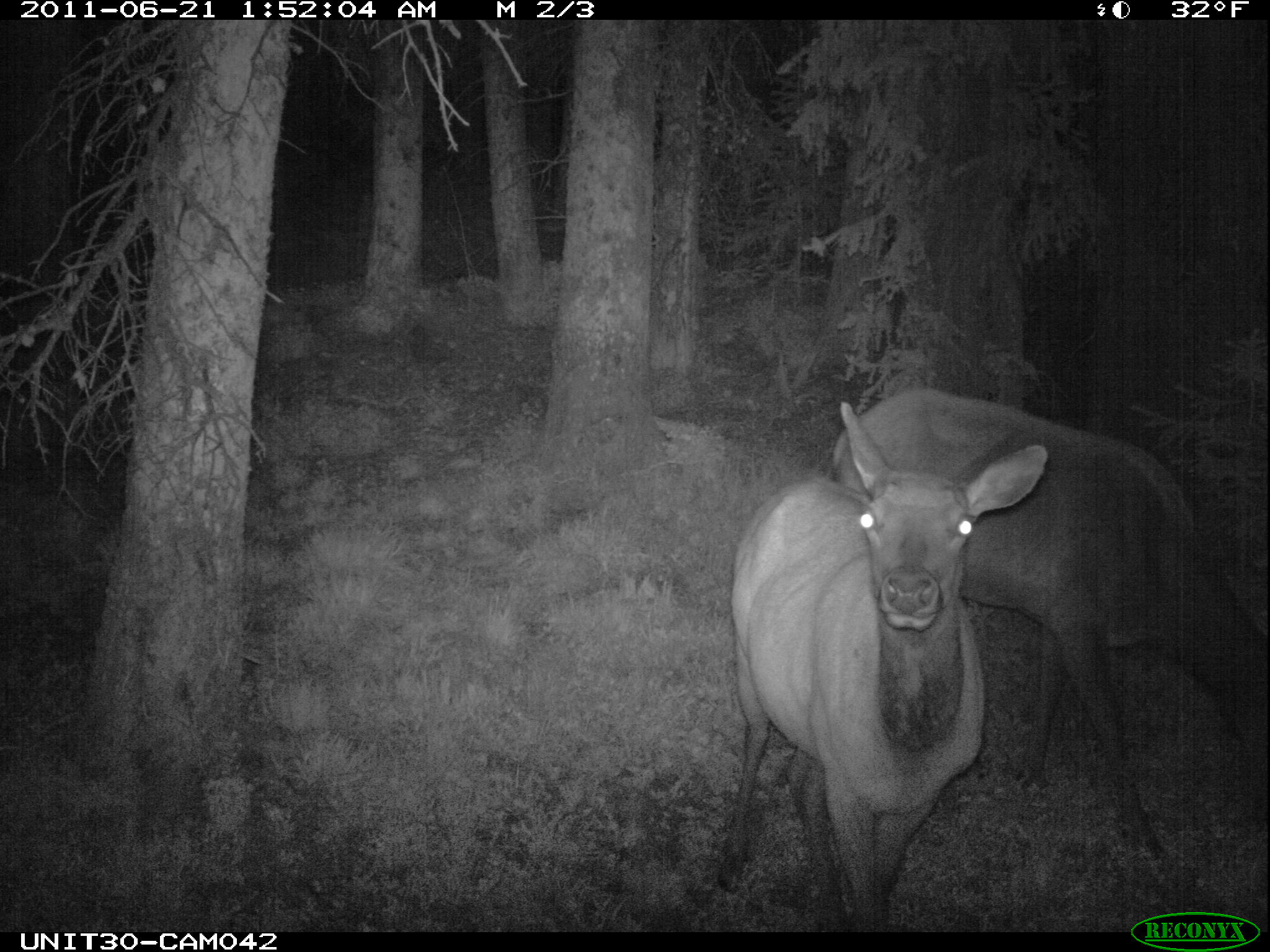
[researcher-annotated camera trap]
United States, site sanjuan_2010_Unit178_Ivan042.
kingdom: Animalia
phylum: Chordata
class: Mammalia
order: Artiodactyla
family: Cervidae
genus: Cervus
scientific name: Cervus elaphus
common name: red deer